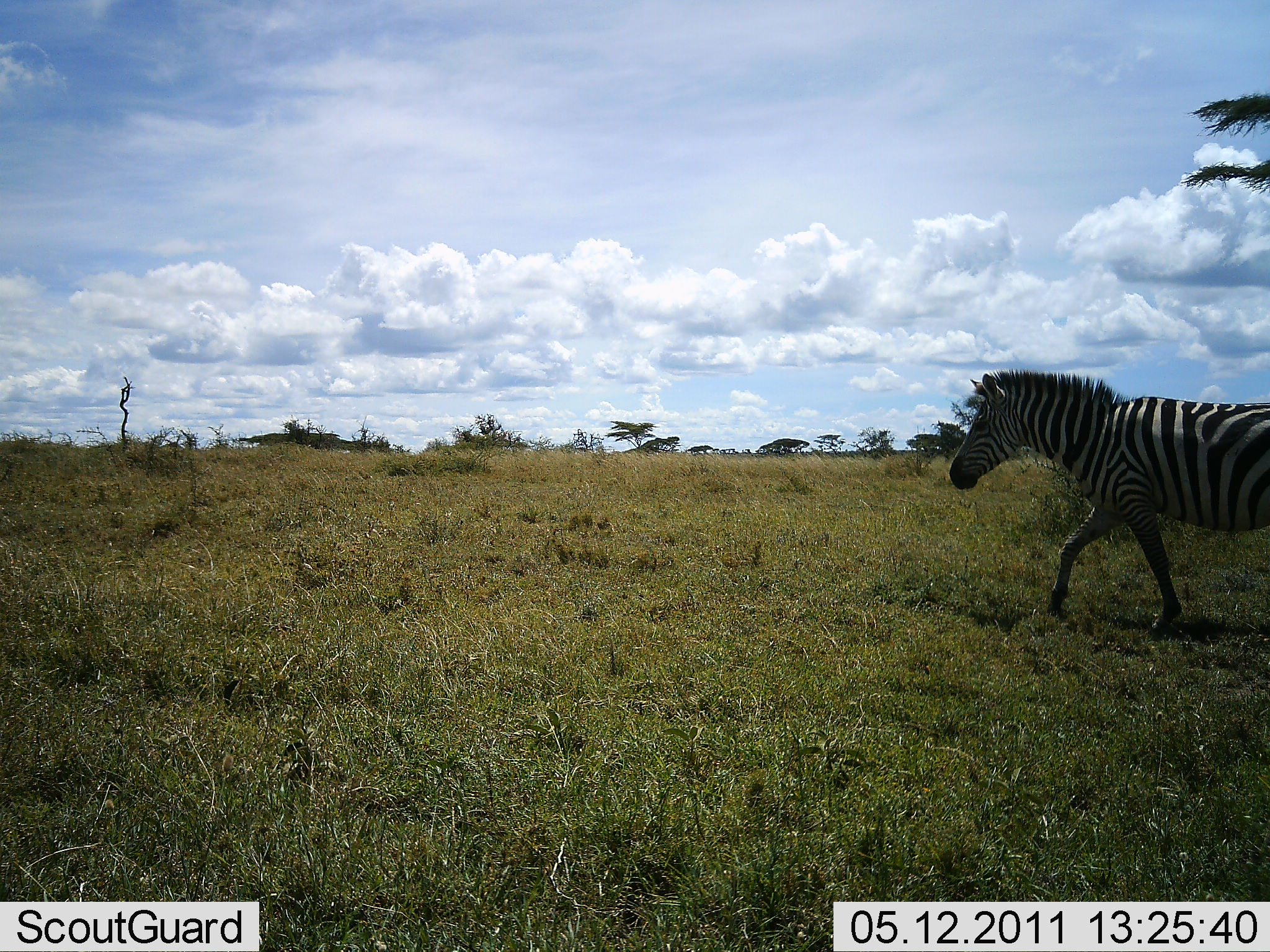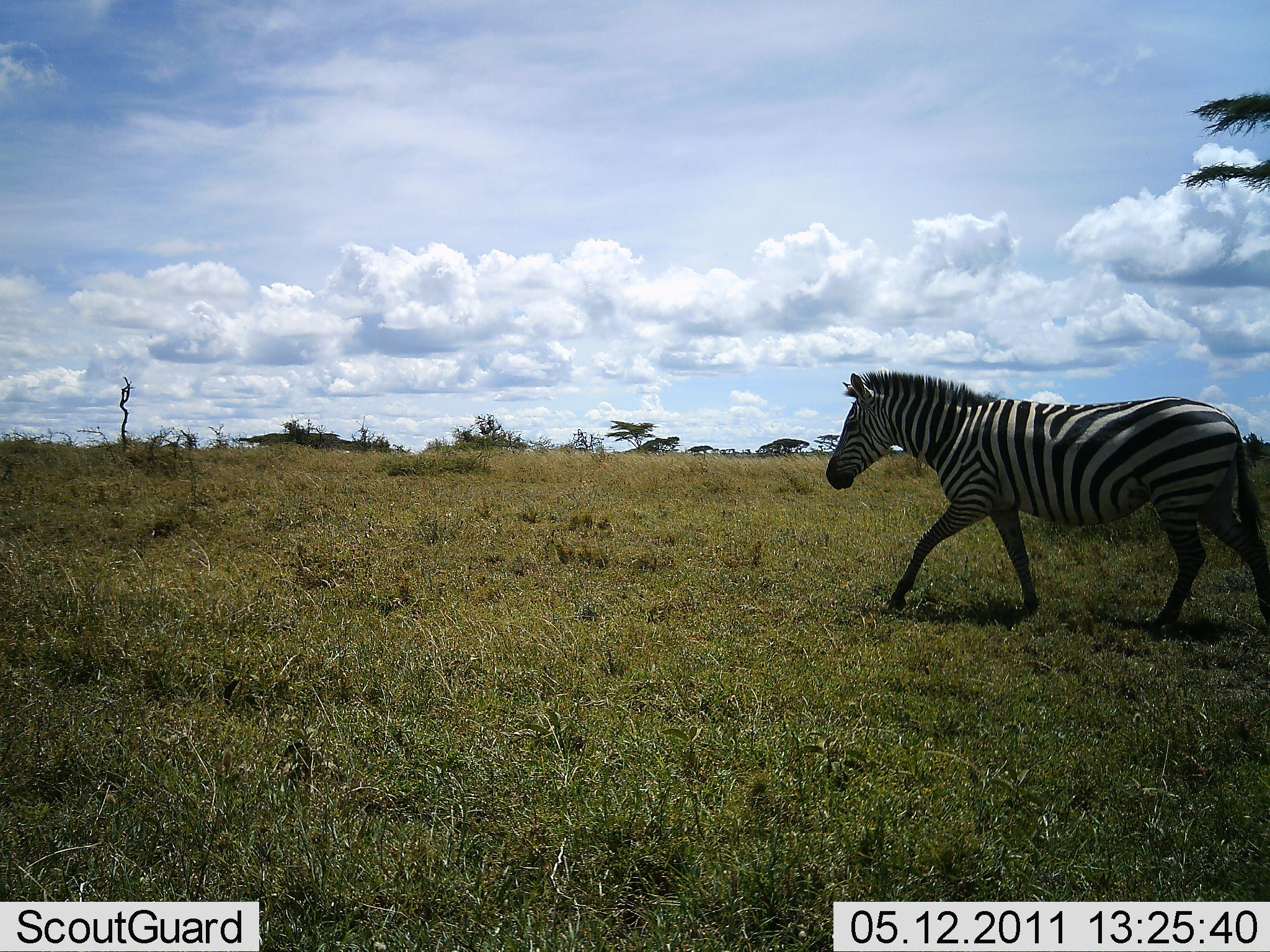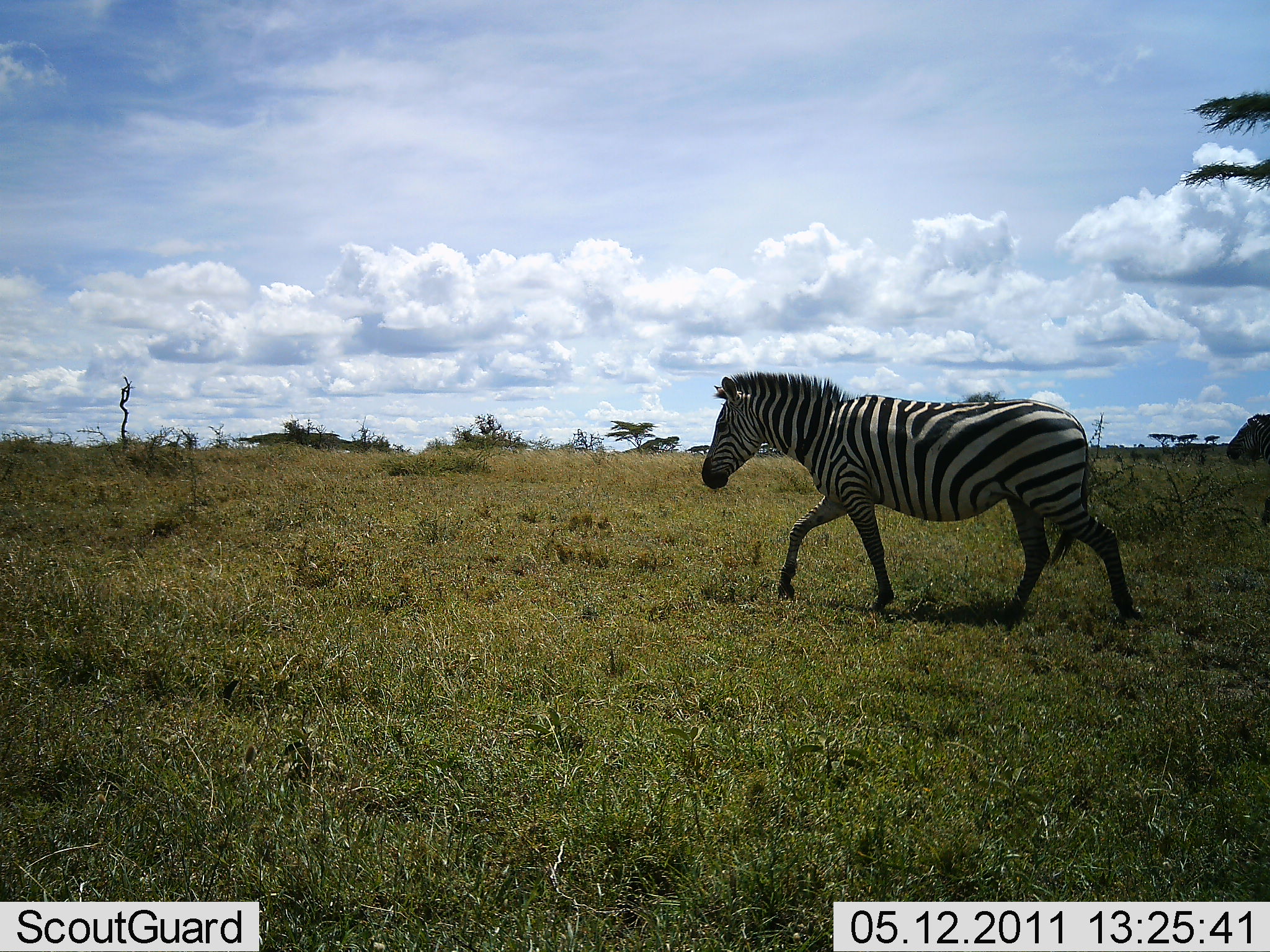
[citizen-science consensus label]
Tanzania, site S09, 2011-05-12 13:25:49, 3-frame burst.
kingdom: Animalia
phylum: Chordata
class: Mammalia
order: Perissodactyla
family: Equidae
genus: Equus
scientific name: Equus quagga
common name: plains zebra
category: zebra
Zebra (plains zebra) (Equus quagga), count 1. Behavior (volunteer vote fractions): standing 0%, resting 0%, moving 100%, interacting 0%. Young present (vote fraction): 0%. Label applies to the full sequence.